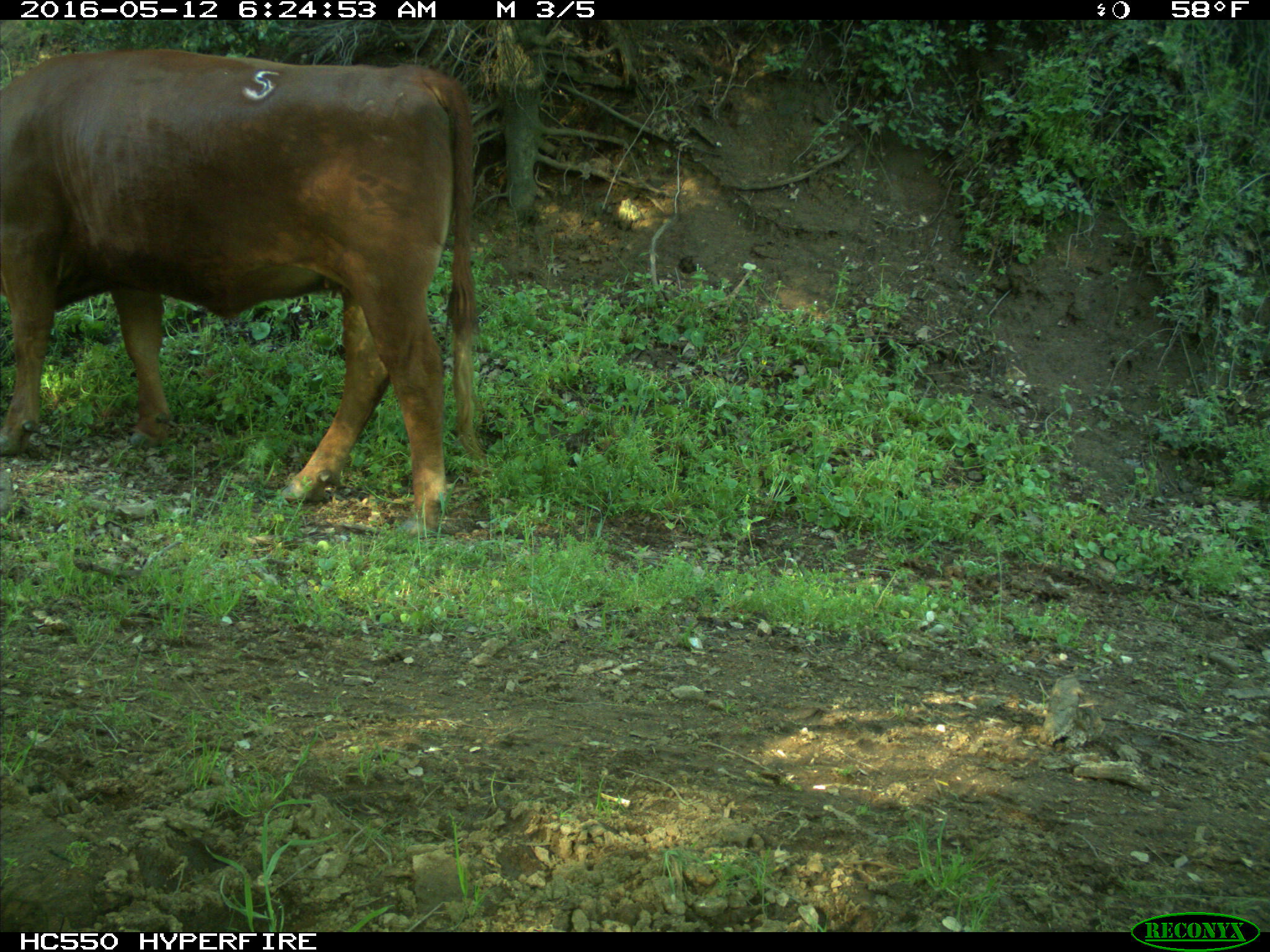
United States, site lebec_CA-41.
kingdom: Animalia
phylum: Chordata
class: Mammalia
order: Artiodactyla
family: Bovidae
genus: Bos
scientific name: Bos taurus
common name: domestic cow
Bos taurus (domestic cow).